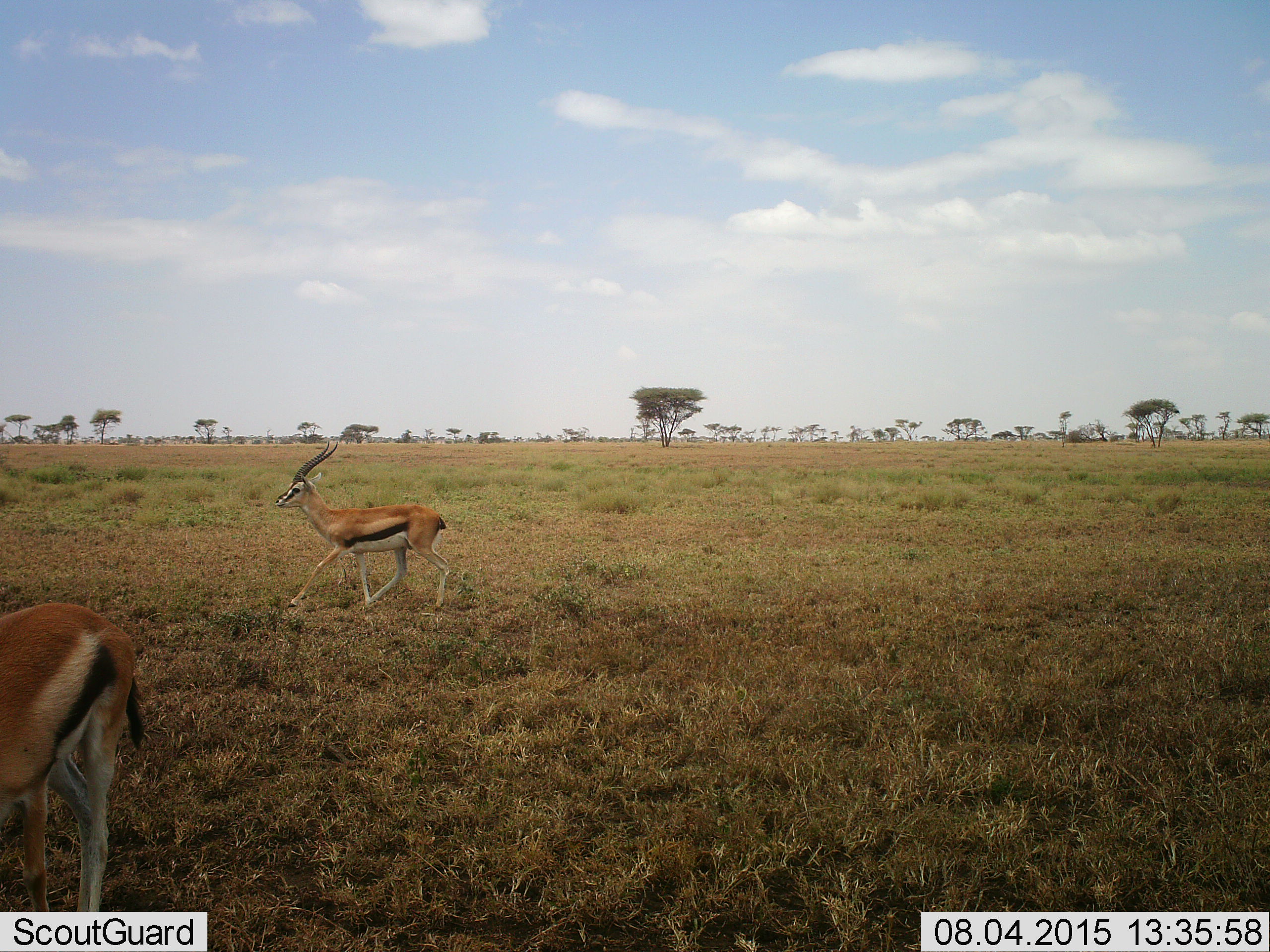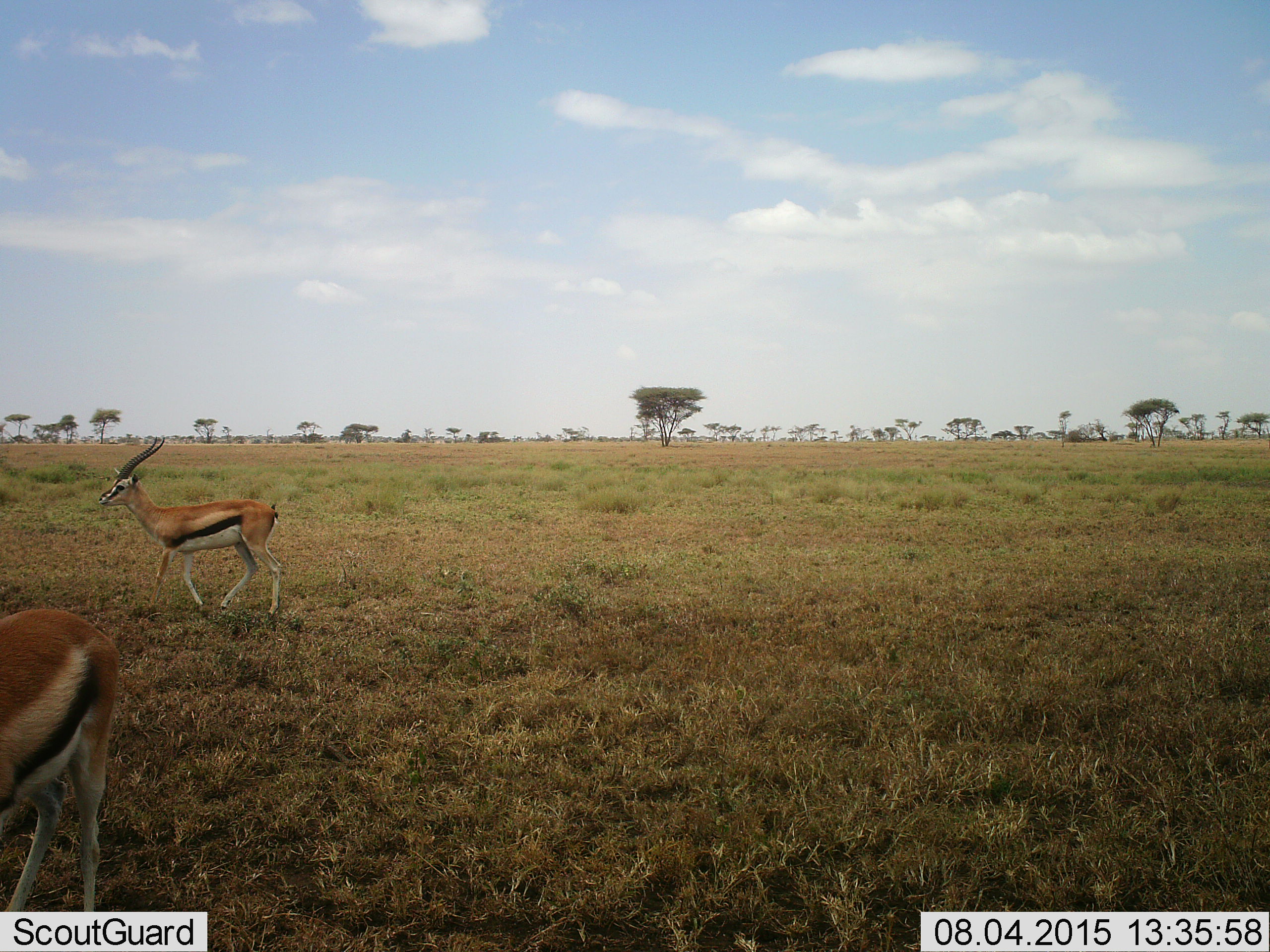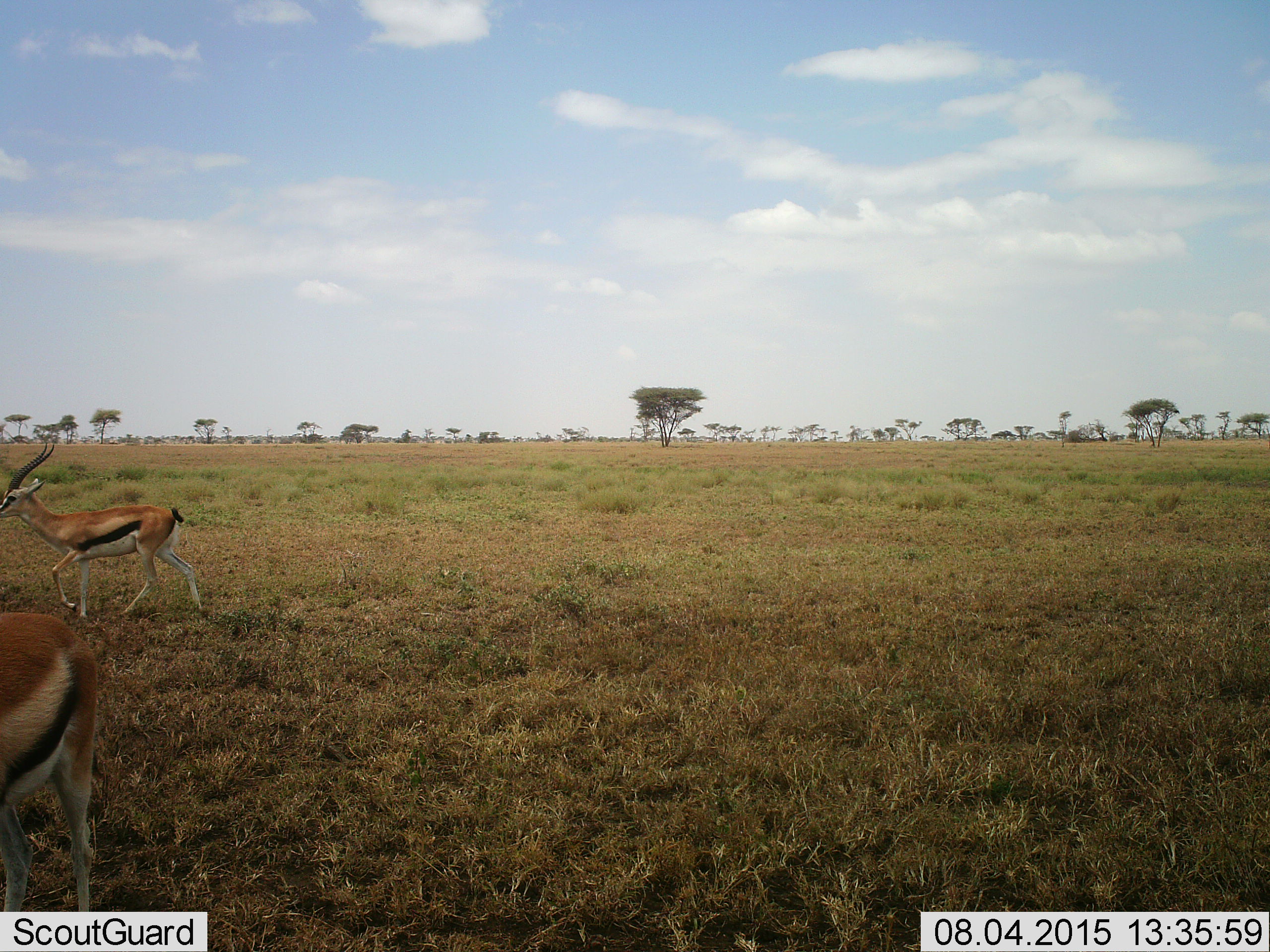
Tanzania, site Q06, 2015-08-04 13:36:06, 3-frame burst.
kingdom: Animalia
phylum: Chordata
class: Mammalia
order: Artiodactyla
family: Bovidae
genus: Eudorcas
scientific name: Eudorcas thomsonii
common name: thomson's gazelle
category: gazellethomsons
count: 2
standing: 12%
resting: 0%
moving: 100%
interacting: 0%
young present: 0%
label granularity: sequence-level